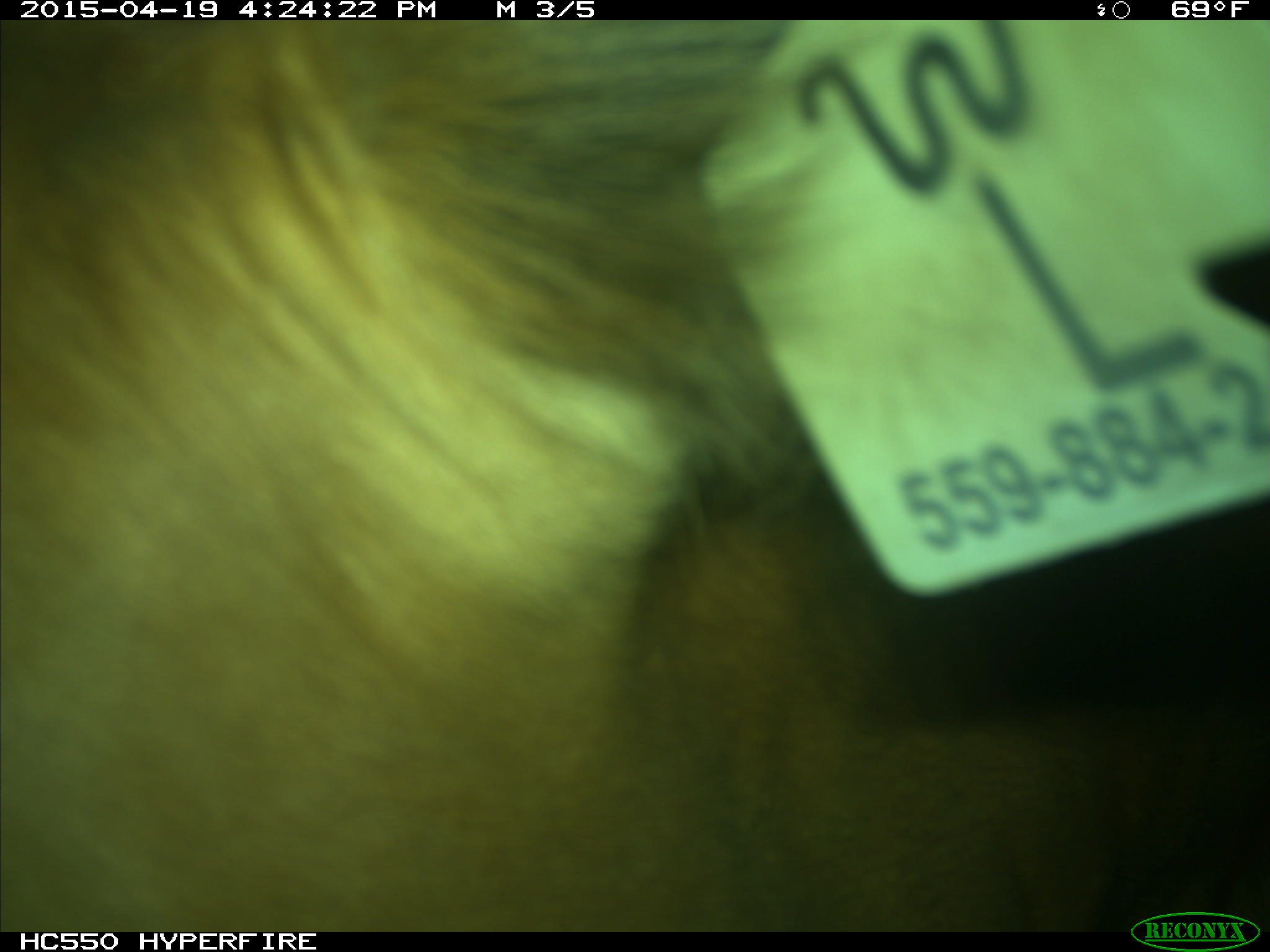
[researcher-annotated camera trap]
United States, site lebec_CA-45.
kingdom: Animalia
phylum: Chordata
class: Mammalia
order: Artiodactyla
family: Bovidae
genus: Bos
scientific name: Bos taurus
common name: domestic cow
Bos taurus (domestic cow).